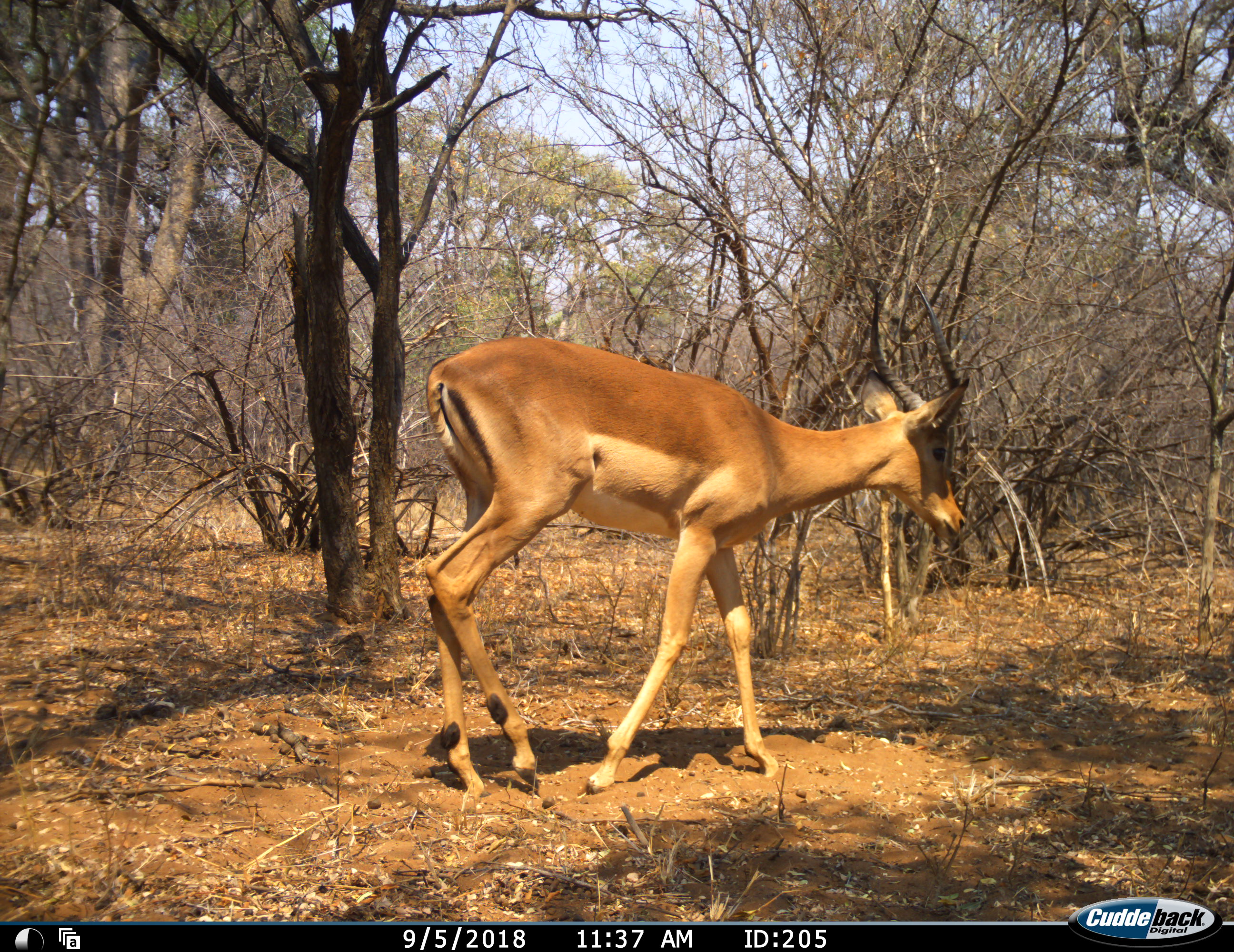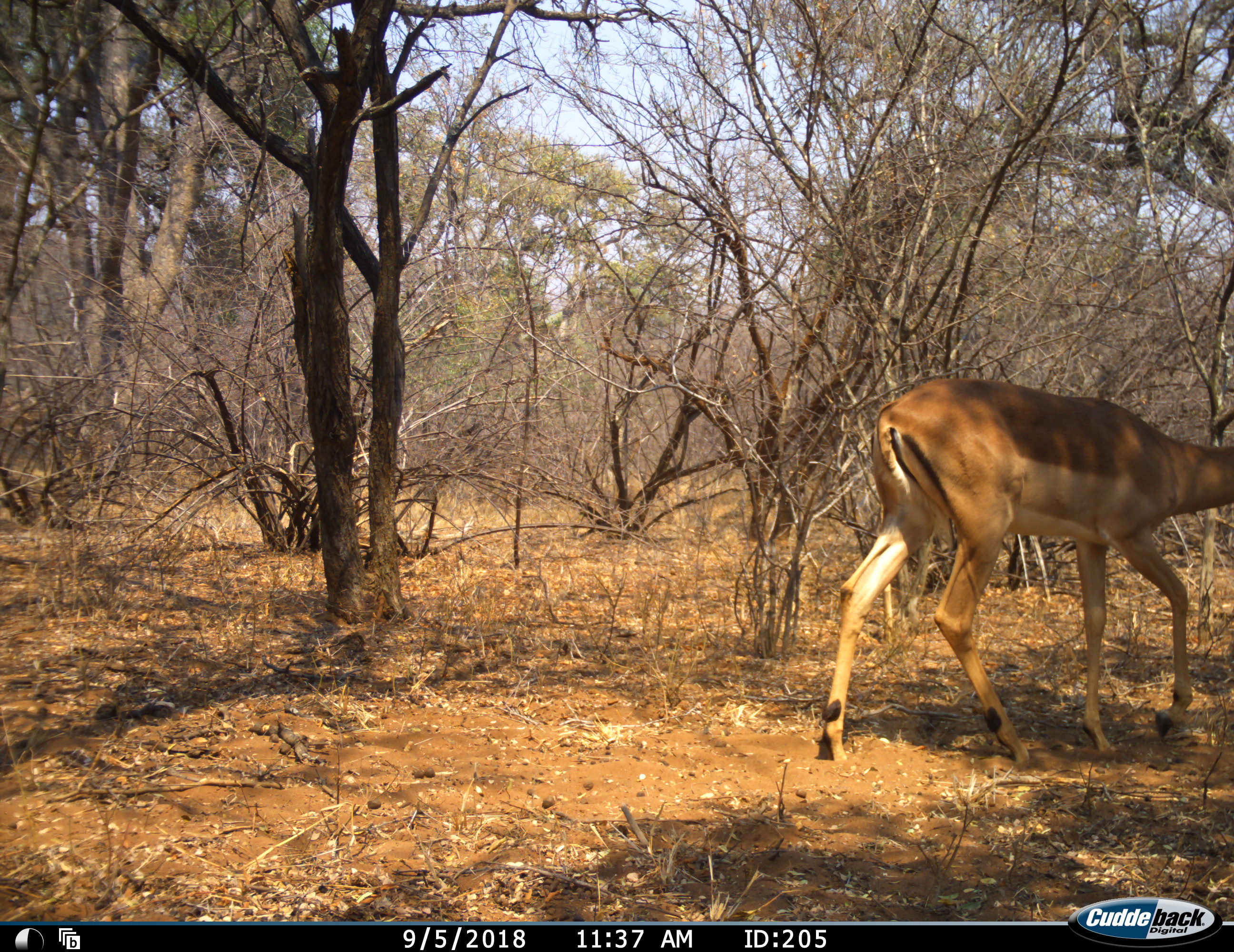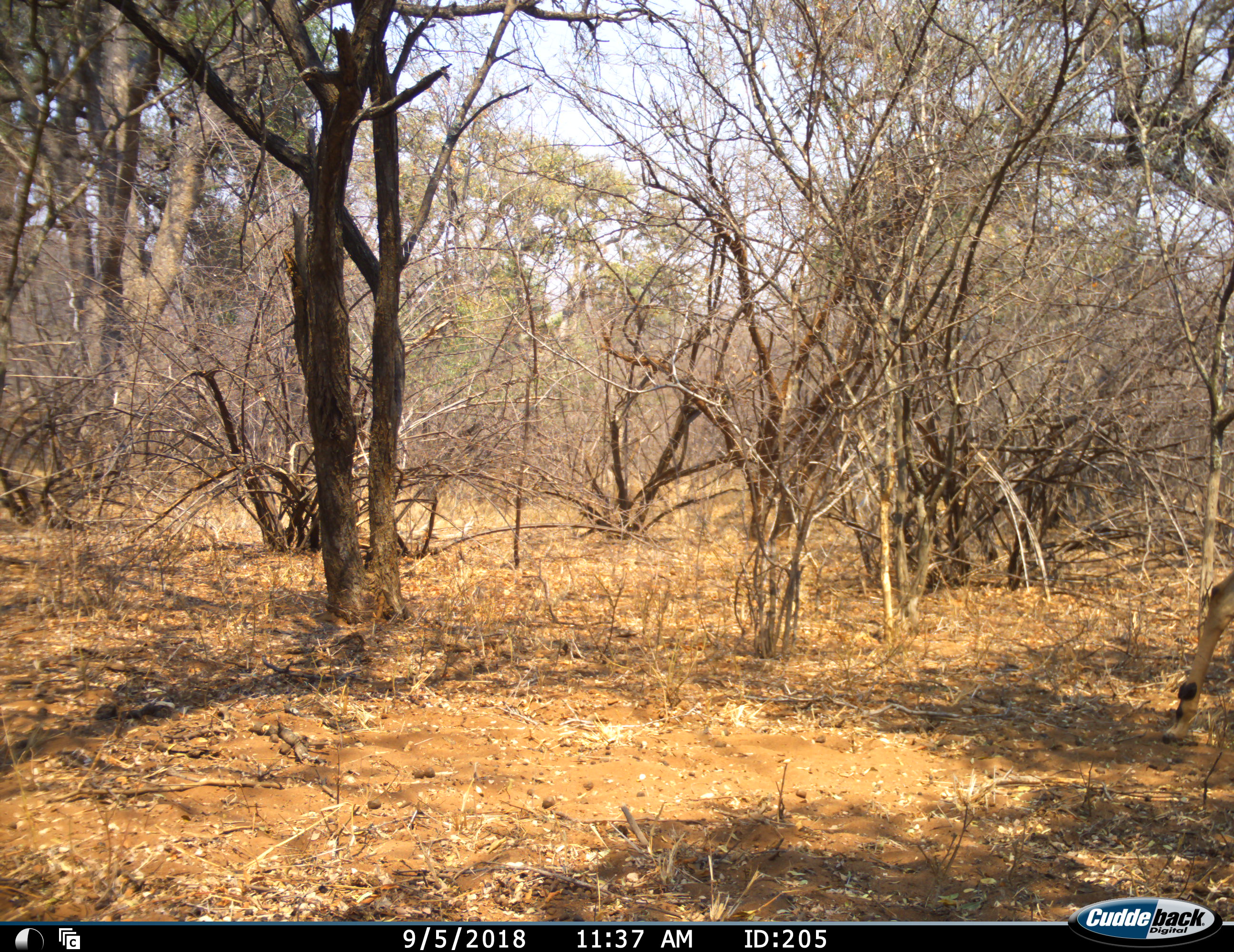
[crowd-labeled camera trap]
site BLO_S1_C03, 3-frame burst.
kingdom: Animalia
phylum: Chordata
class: Mammalia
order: Artiodactyla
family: Bovidae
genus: Aepyceros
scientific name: Aepyceros melampus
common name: impala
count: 1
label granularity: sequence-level